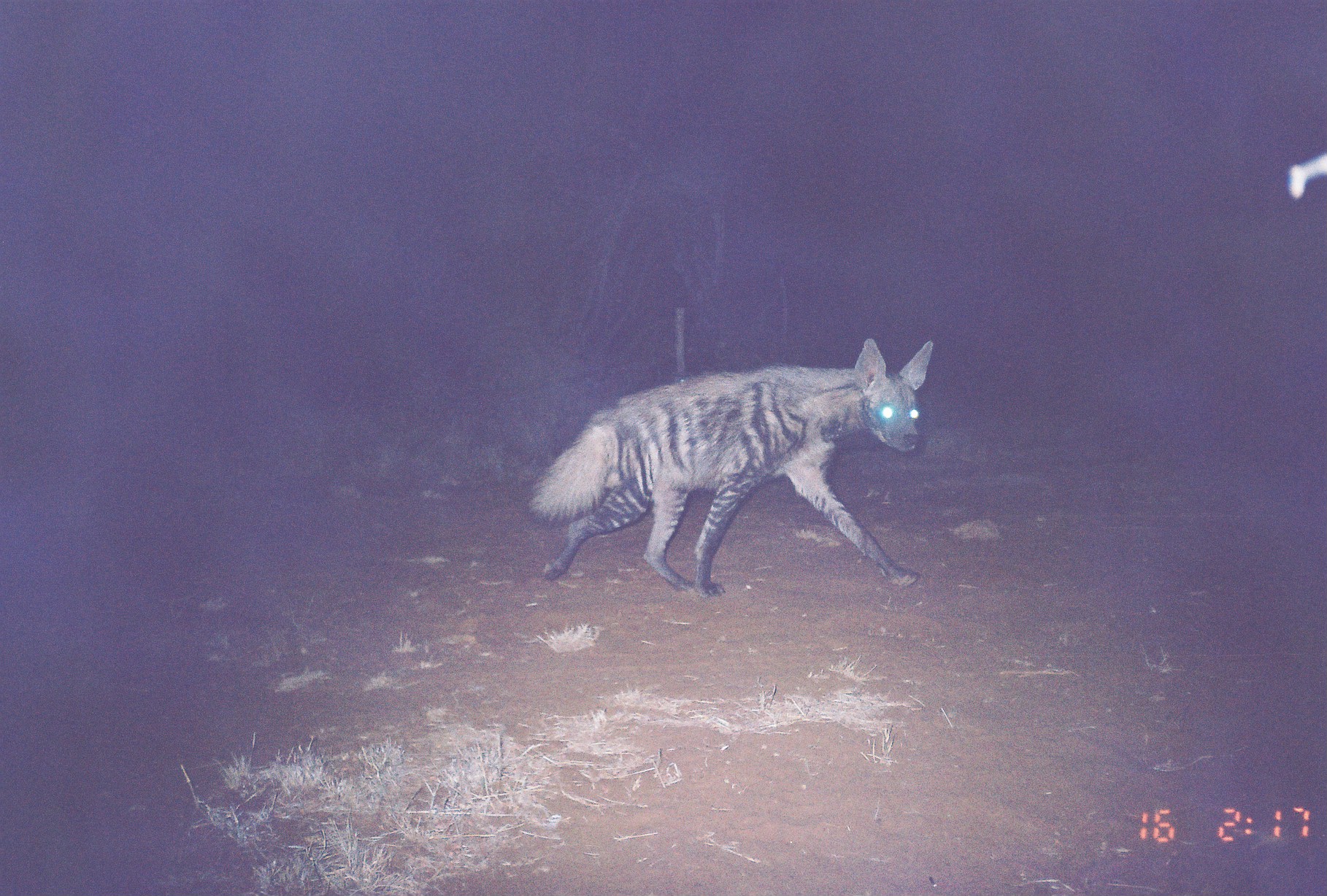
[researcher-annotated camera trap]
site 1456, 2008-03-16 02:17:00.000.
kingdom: Animalia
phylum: Chordata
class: Mammalia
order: Carnivora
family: Hyaenidae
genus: Hyaena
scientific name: Hyaena hyaena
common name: striped hyena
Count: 1.